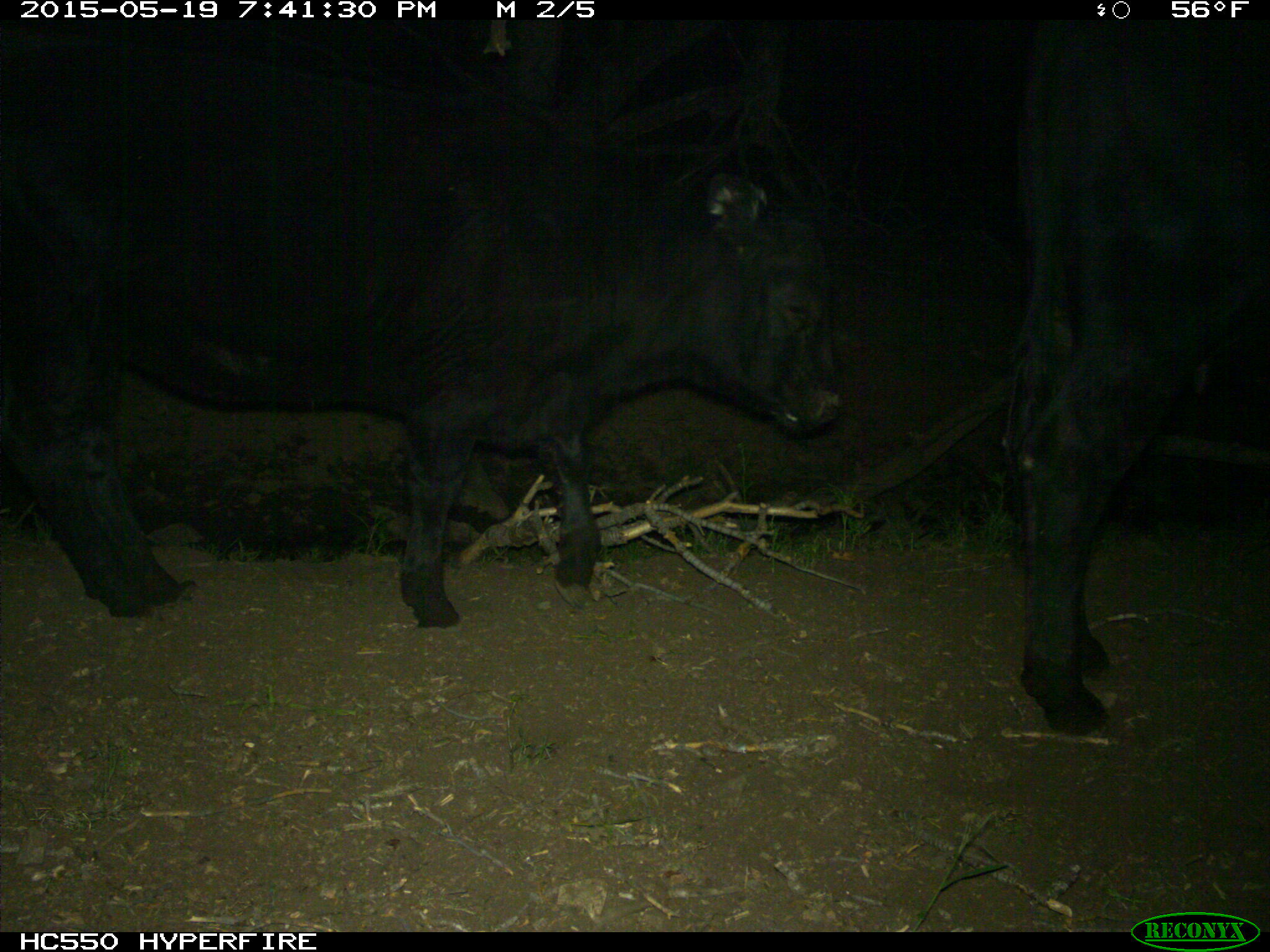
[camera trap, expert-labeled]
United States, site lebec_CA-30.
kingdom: Animalia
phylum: Chordata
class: Mammalia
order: Artiodactyla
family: Bovidae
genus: Bos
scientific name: Bos taurus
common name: domestic cow